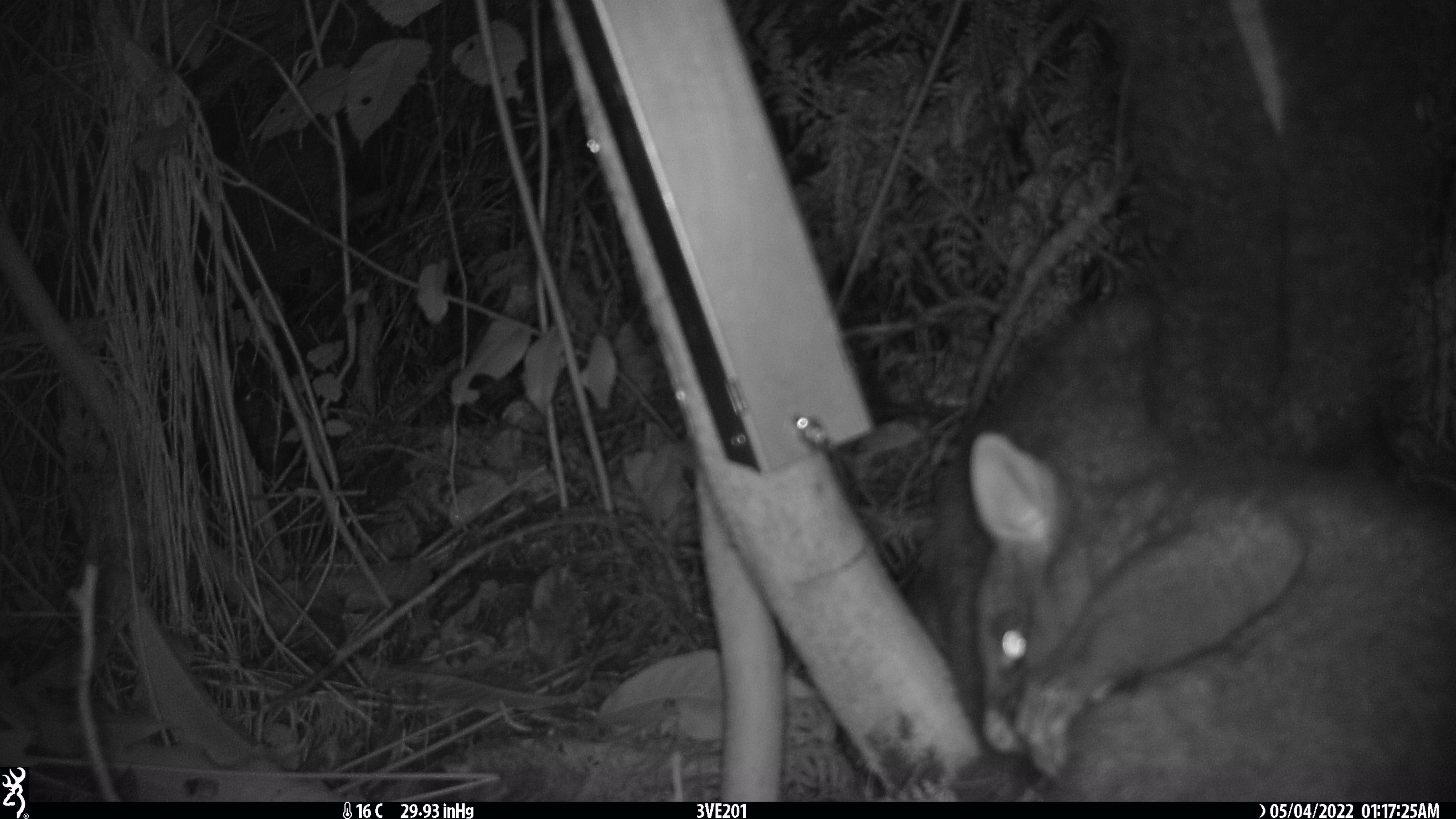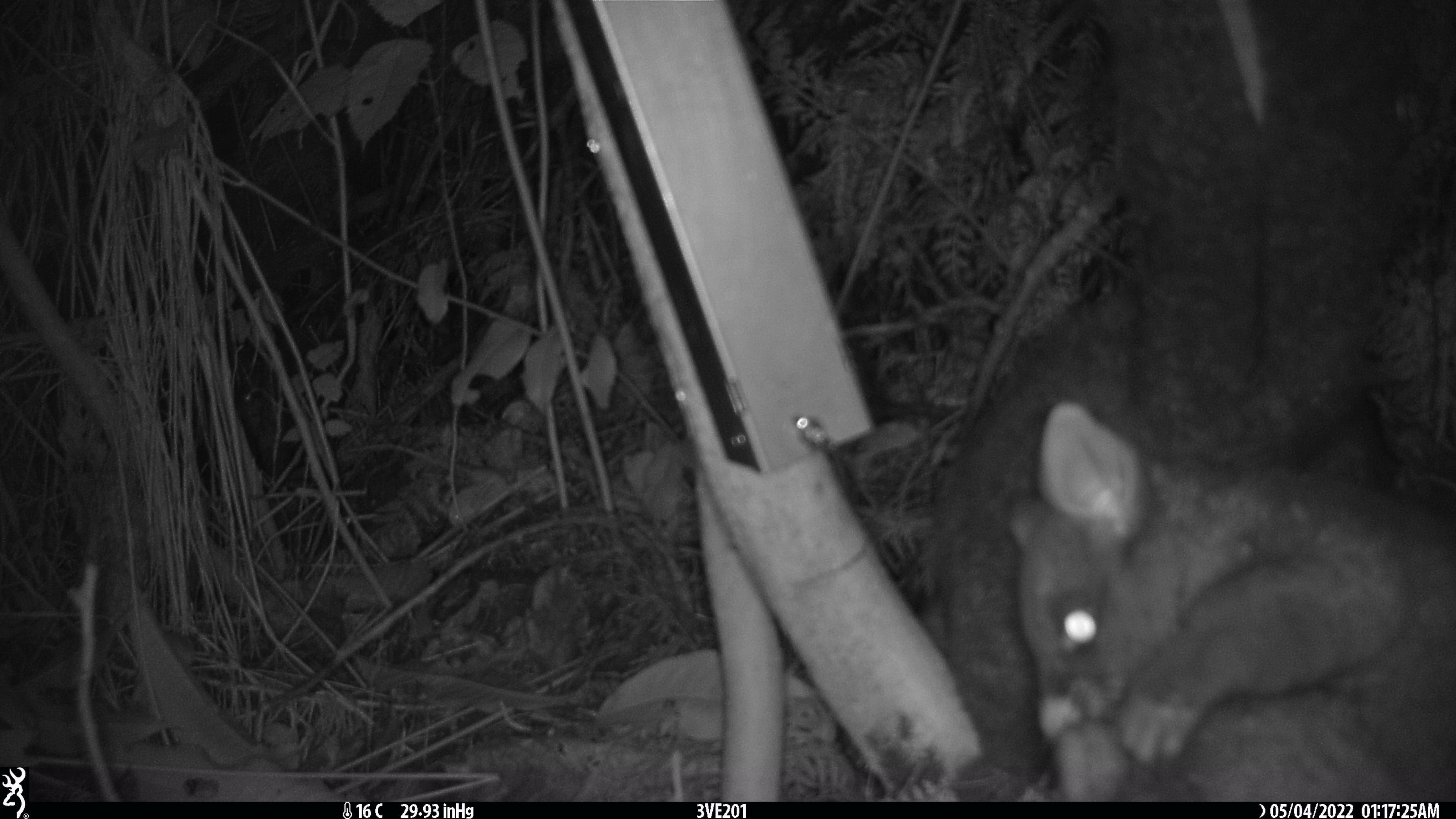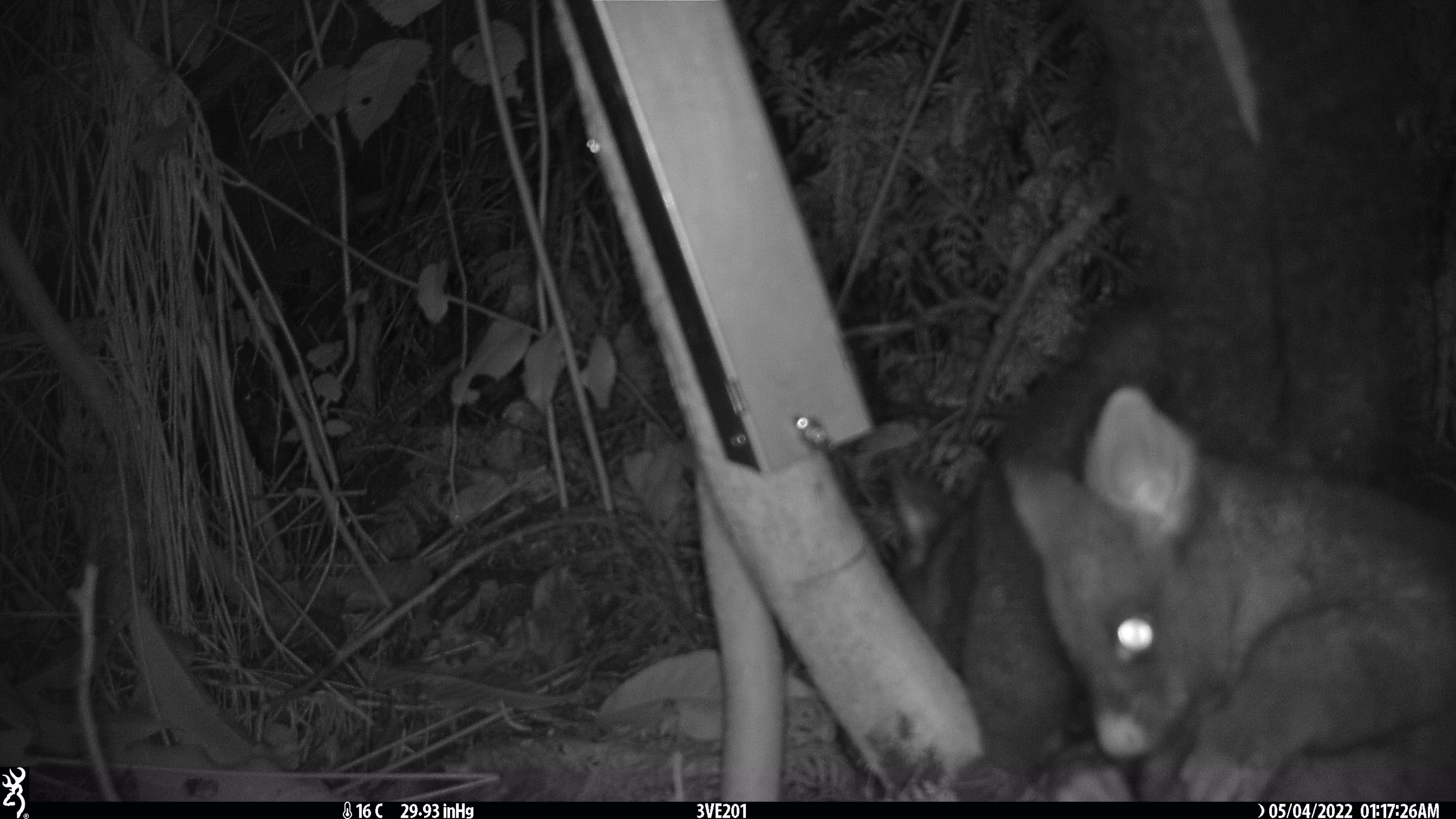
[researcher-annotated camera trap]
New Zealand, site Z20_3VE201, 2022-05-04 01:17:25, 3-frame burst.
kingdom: Animalia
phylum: Chordata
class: Mammalia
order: Diprotodontia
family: Phalangeridae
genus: Trichosurus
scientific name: Trichosurus vulpecula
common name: common brushtail possum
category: possum